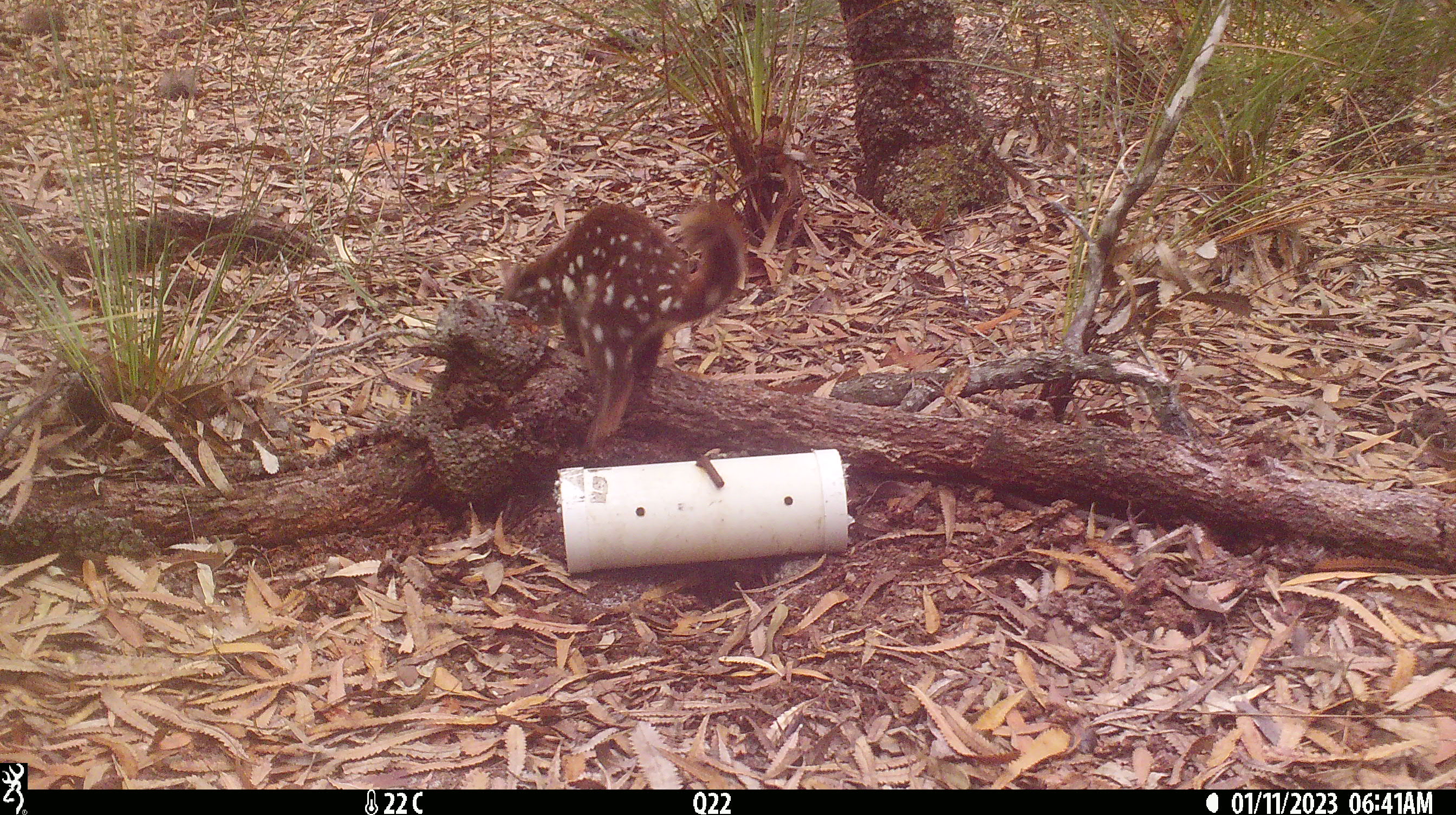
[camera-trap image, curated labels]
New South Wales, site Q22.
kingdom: Animalia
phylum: Chordata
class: Mammalia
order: Dasyuromorphia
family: Dasyuridae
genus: Dasyurus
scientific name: Dasyurus maculatus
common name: spotted-tailed quoll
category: quoll